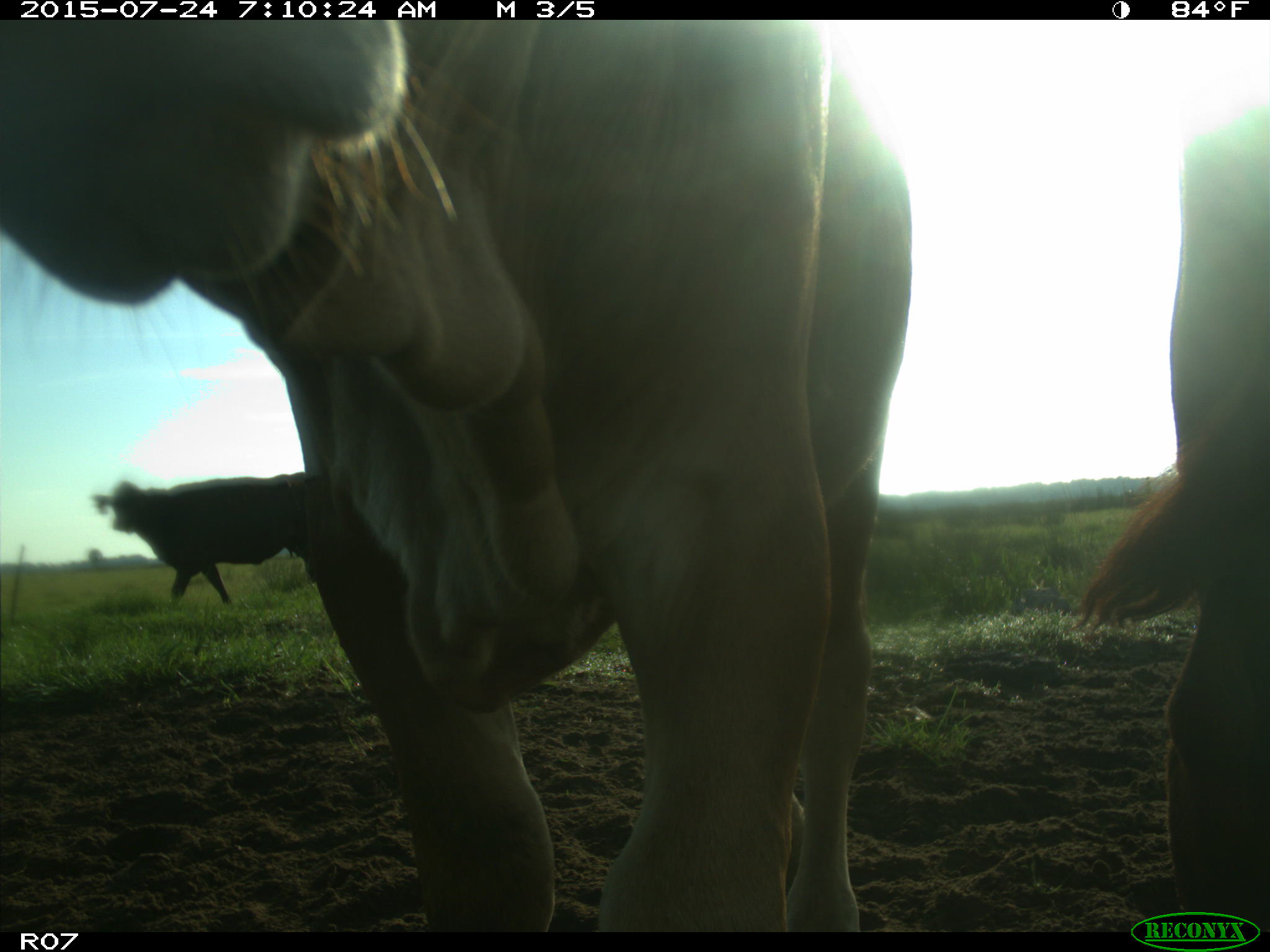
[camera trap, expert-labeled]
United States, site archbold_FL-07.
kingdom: Animalia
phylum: Chordata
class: Mammalia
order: Artiodactyla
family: Bovidae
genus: Bos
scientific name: Bos taurus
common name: domestic cow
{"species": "Bos taurus (domestic cow)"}